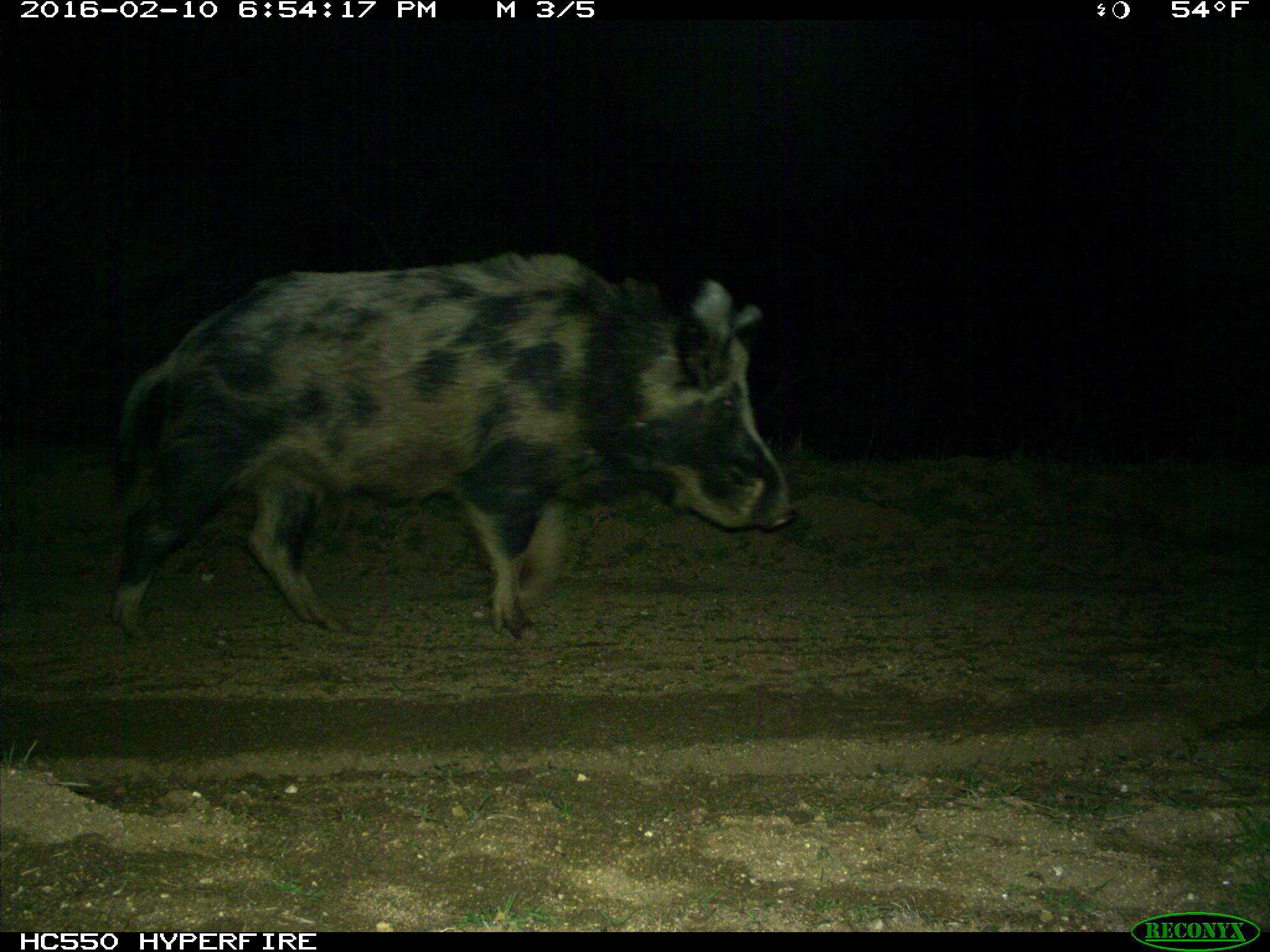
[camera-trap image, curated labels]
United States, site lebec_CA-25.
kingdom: Animalia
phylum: Chordata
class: Mammalia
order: Artiodactyla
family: Suidae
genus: Sus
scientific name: Sus scrofa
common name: wild boar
Sus scrofa (wild boar).